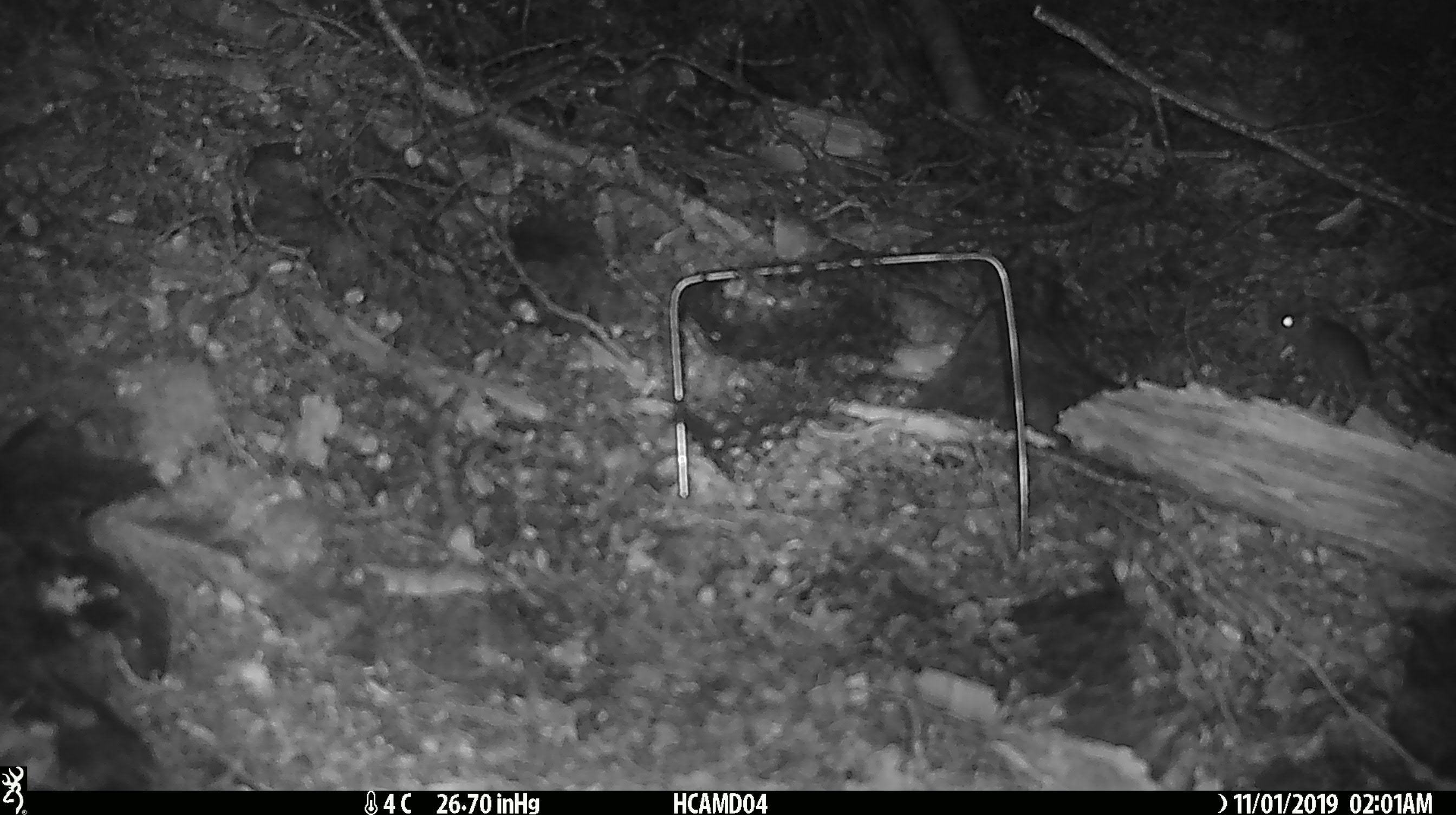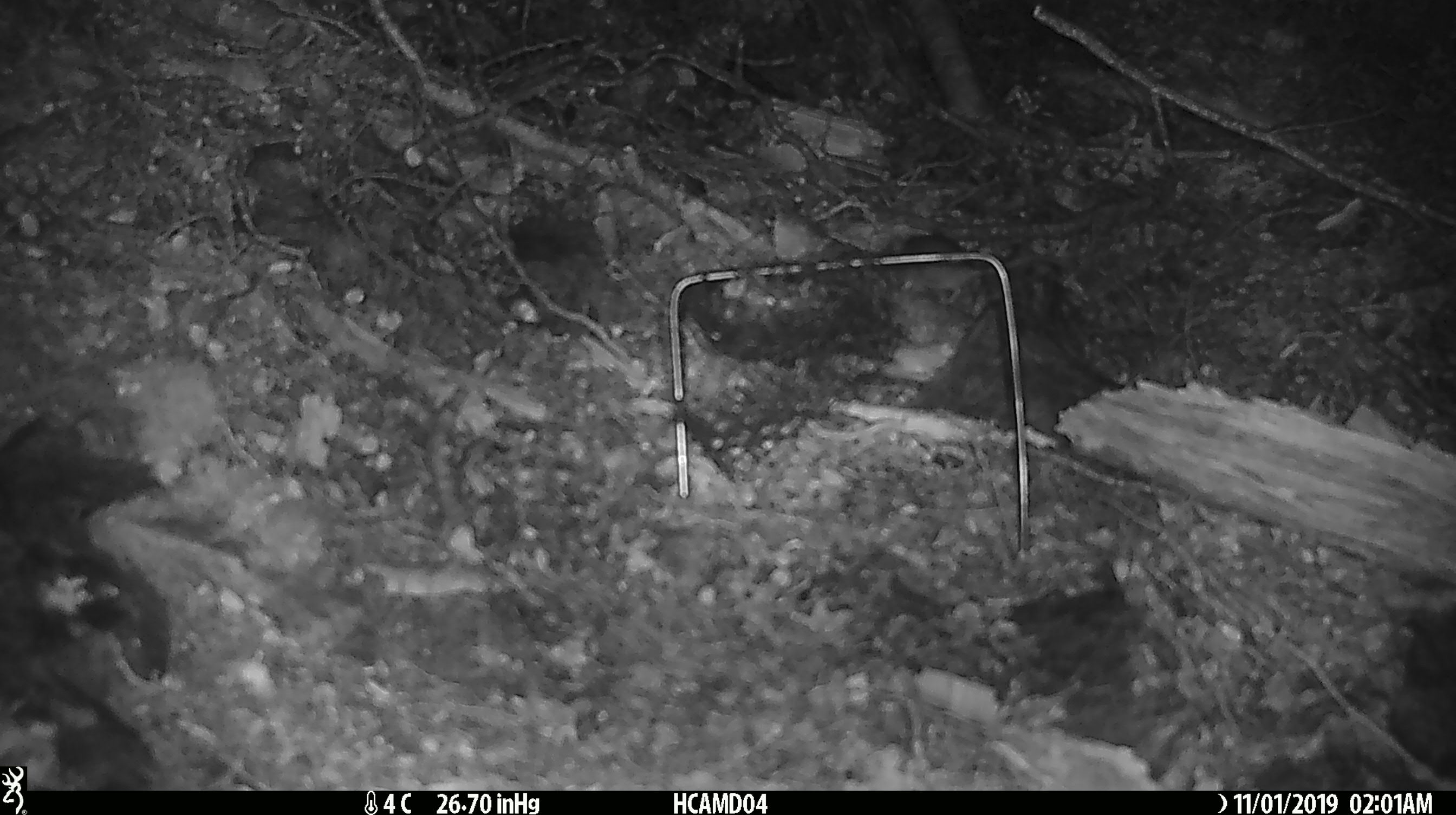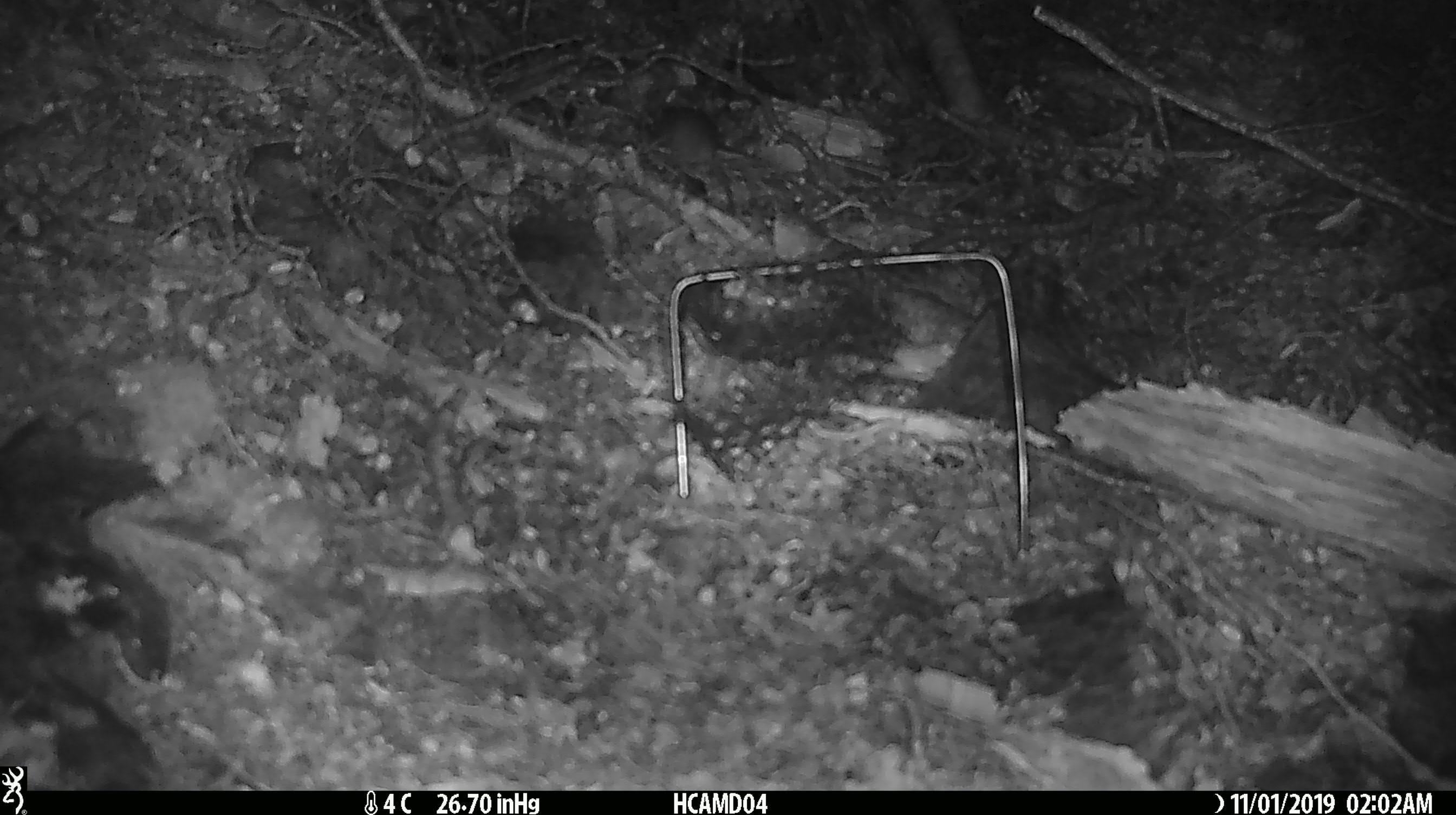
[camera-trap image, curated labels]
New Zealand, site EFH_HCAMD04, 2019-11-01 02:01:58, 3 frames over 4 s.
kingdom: Animalia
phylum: Chordata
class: Mammalia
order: Rodentia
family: Muridae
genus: Mus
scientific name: Mus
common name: mouse